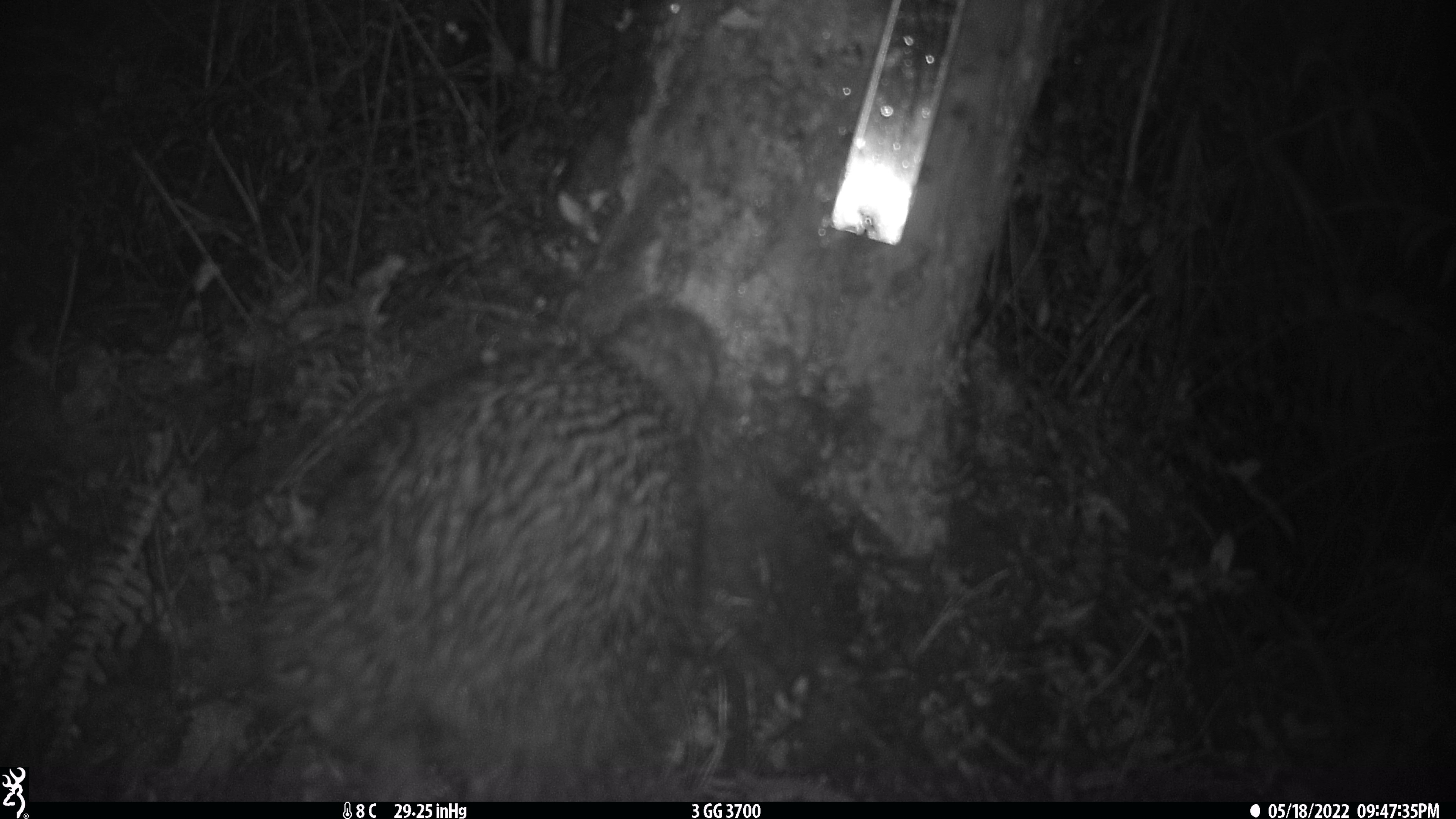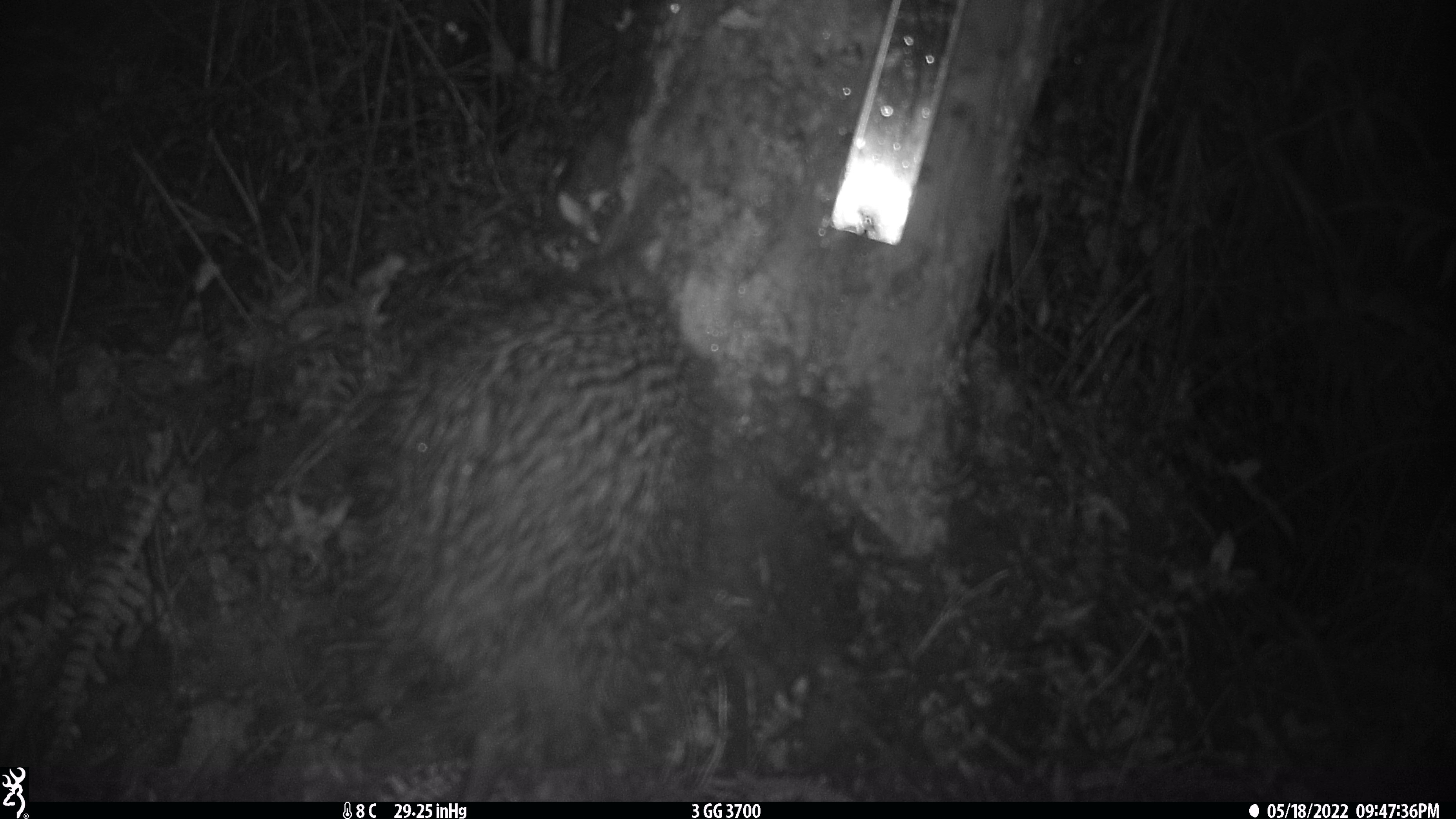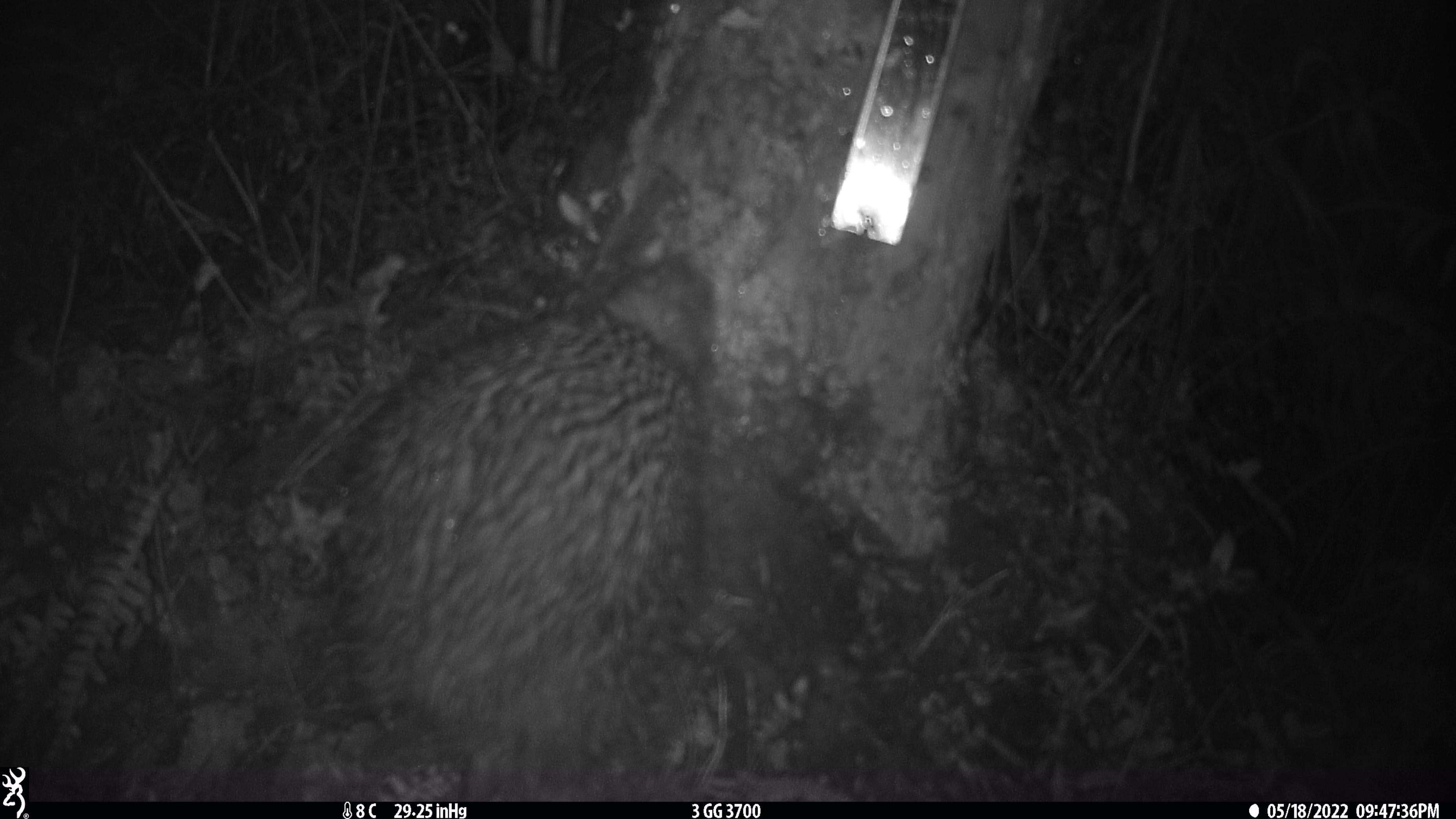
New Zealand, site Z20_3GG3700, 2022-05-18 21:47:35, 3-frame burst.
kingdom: Animalia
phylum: Chordata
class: Aves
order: Apterygiformes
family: Apterygidae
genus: Apteryx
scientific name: Apteryx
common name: kiwi